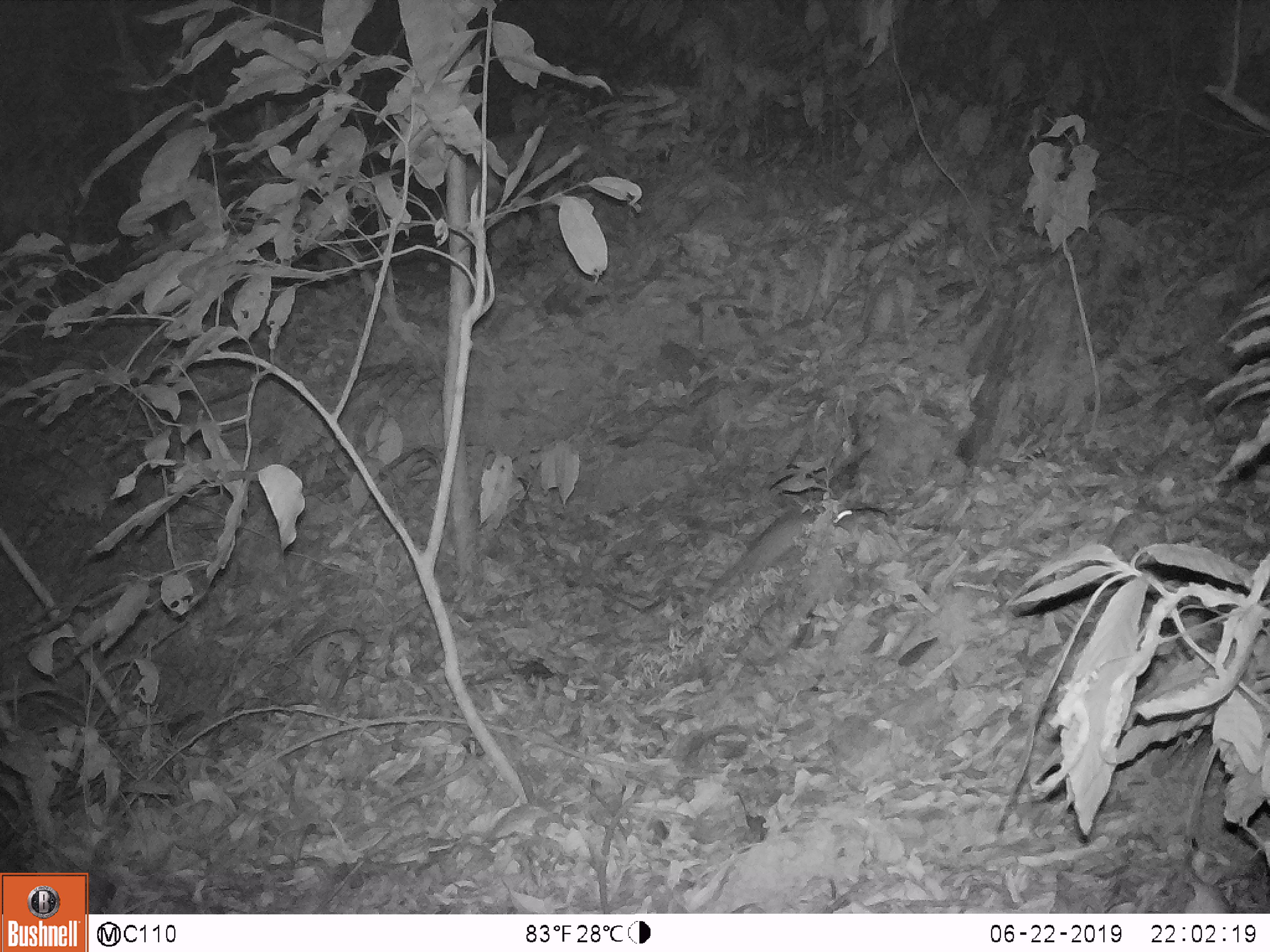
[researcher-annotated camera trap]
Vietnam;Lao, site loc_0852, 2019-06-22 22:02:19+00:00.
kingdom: Animalia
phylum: Chordata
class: Mammalia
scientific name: Mammalia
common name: mammal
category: unidentified small mammal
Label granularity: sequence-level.